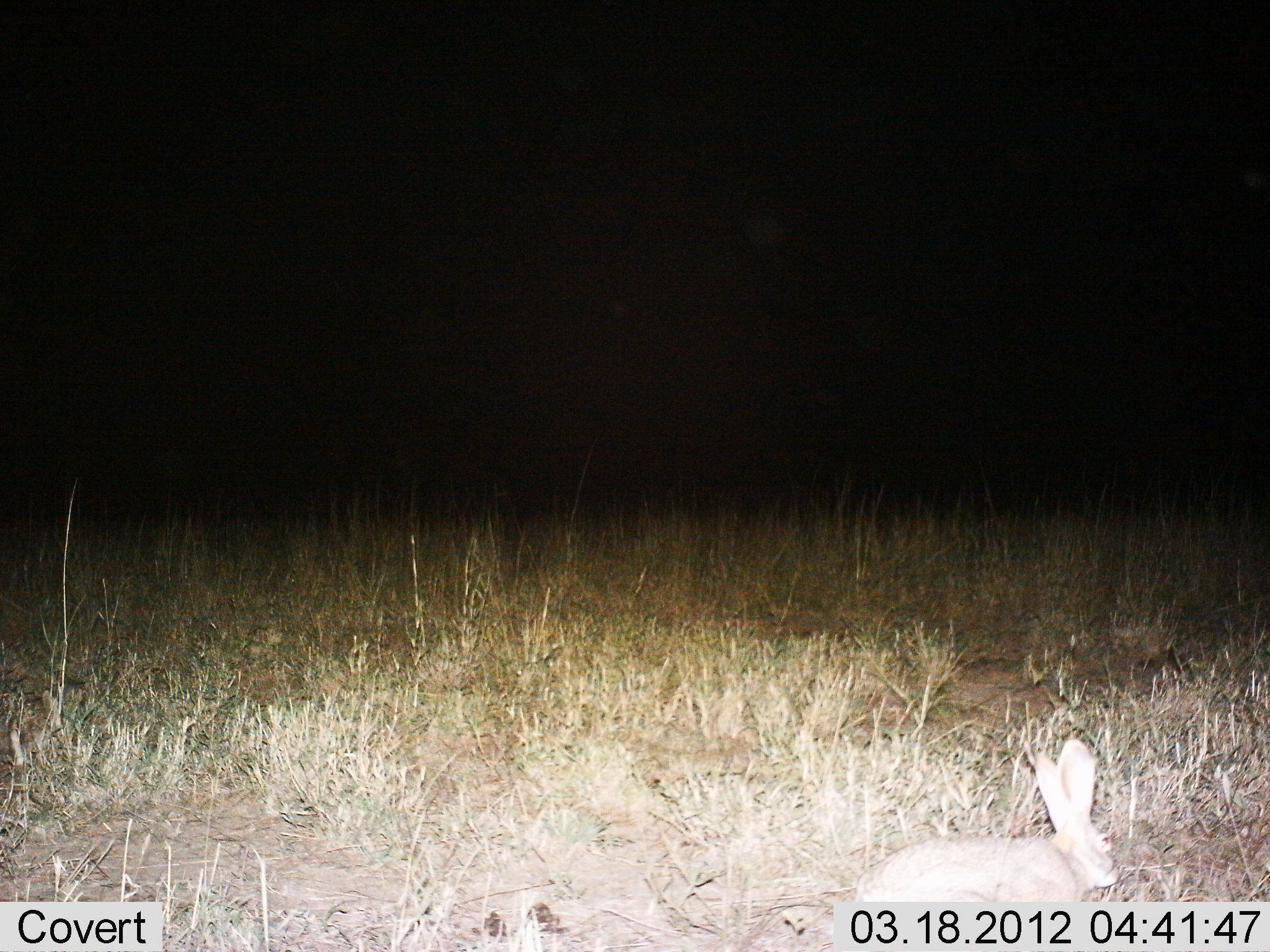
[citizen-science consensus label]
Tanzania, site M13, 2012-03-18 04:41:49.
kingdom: Animalia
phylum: Chordata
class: Mammalia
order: Lagomorpha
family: Leporidae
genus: Lepus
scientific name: Lepus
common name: hare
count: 1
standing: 52%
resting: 8%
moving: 32%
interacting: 0%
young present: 0%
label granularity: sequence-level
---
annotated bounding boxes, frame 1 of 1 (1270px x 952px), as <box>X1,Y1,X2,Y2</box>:
animal: <box>853,739,1119,901</box>